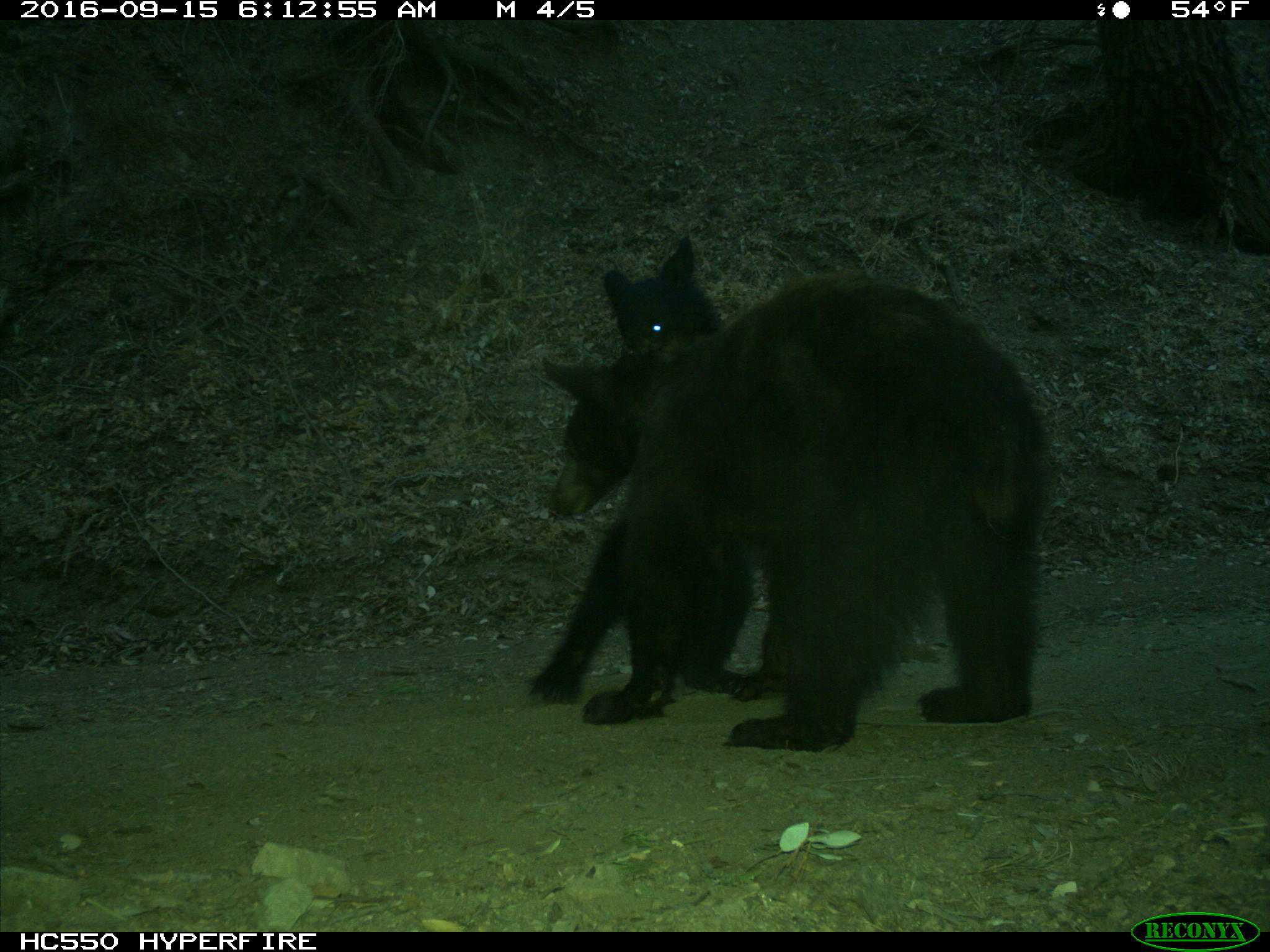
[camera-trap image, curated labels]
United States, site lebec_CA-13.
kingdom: Animalia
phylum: Chordata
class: Mammalia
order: Carnivora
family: Ursidae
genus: Ursus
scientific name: Ursus americanus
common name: american black bear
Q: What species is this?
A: Ursus americanus (american black bear).